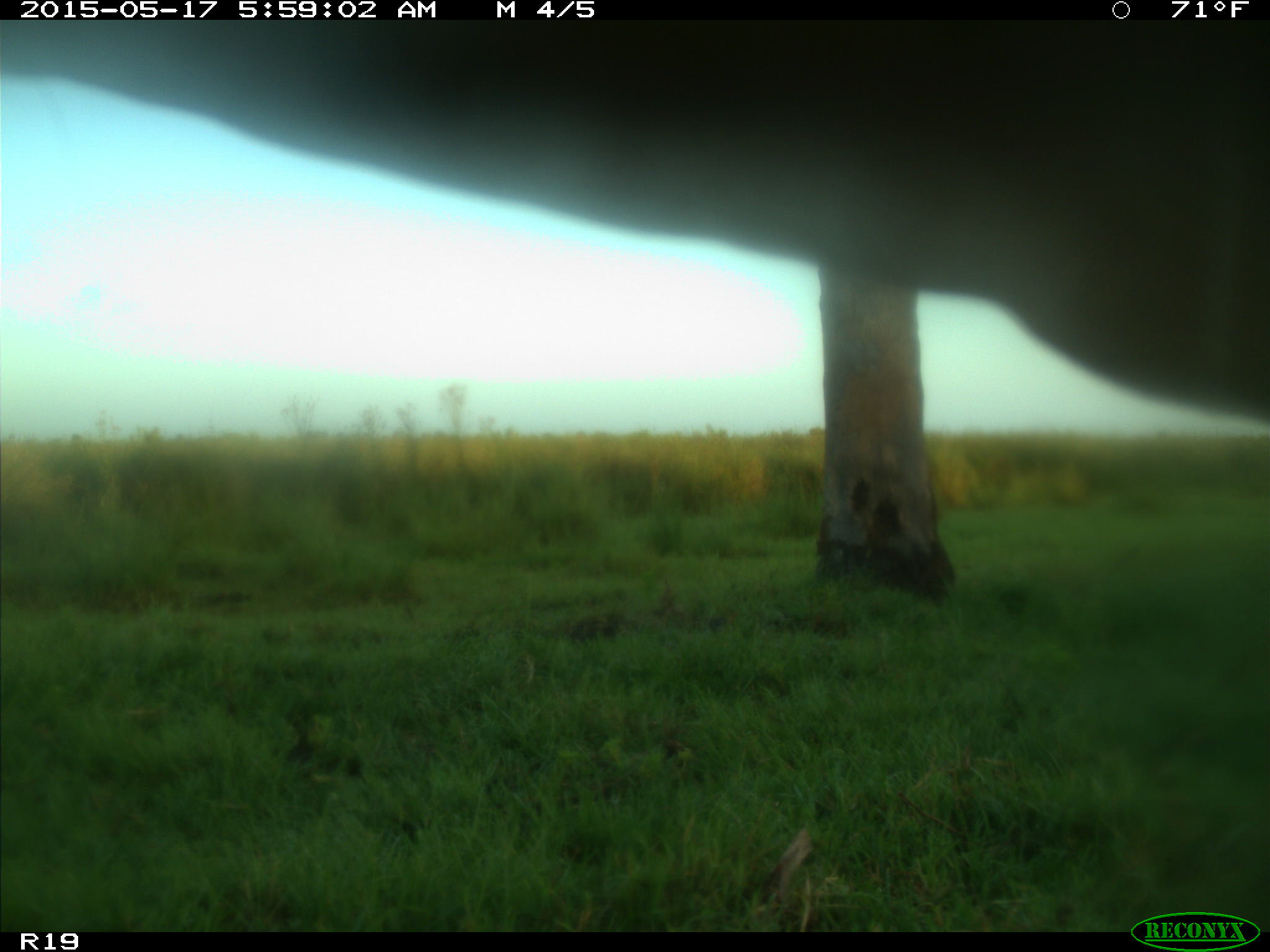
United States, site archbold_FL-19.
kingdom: Animalia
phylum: Chordata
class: Mammalia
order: Artiodactyla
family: Bovidae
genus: Bos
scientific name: Bos taurus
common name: domestic cow